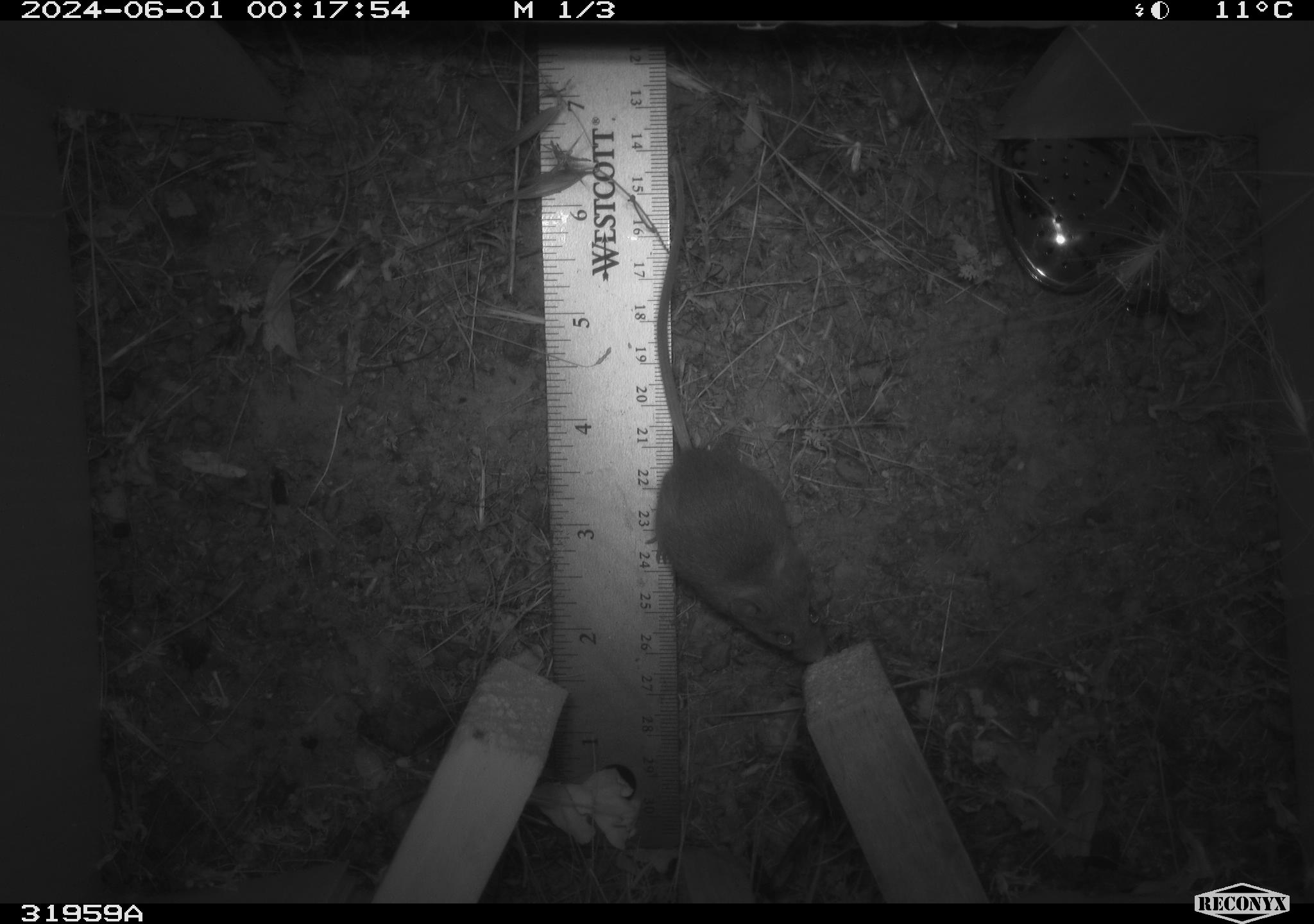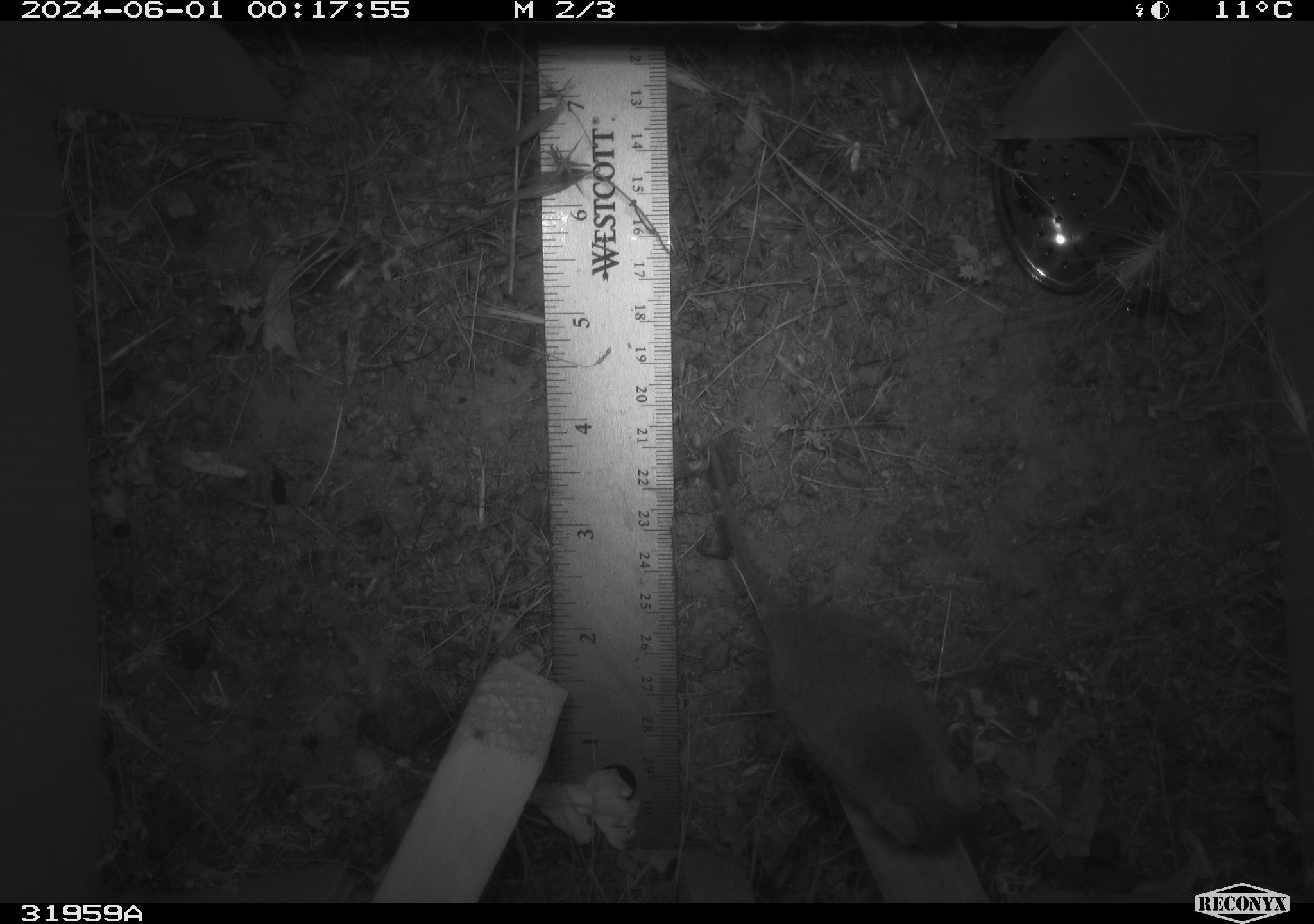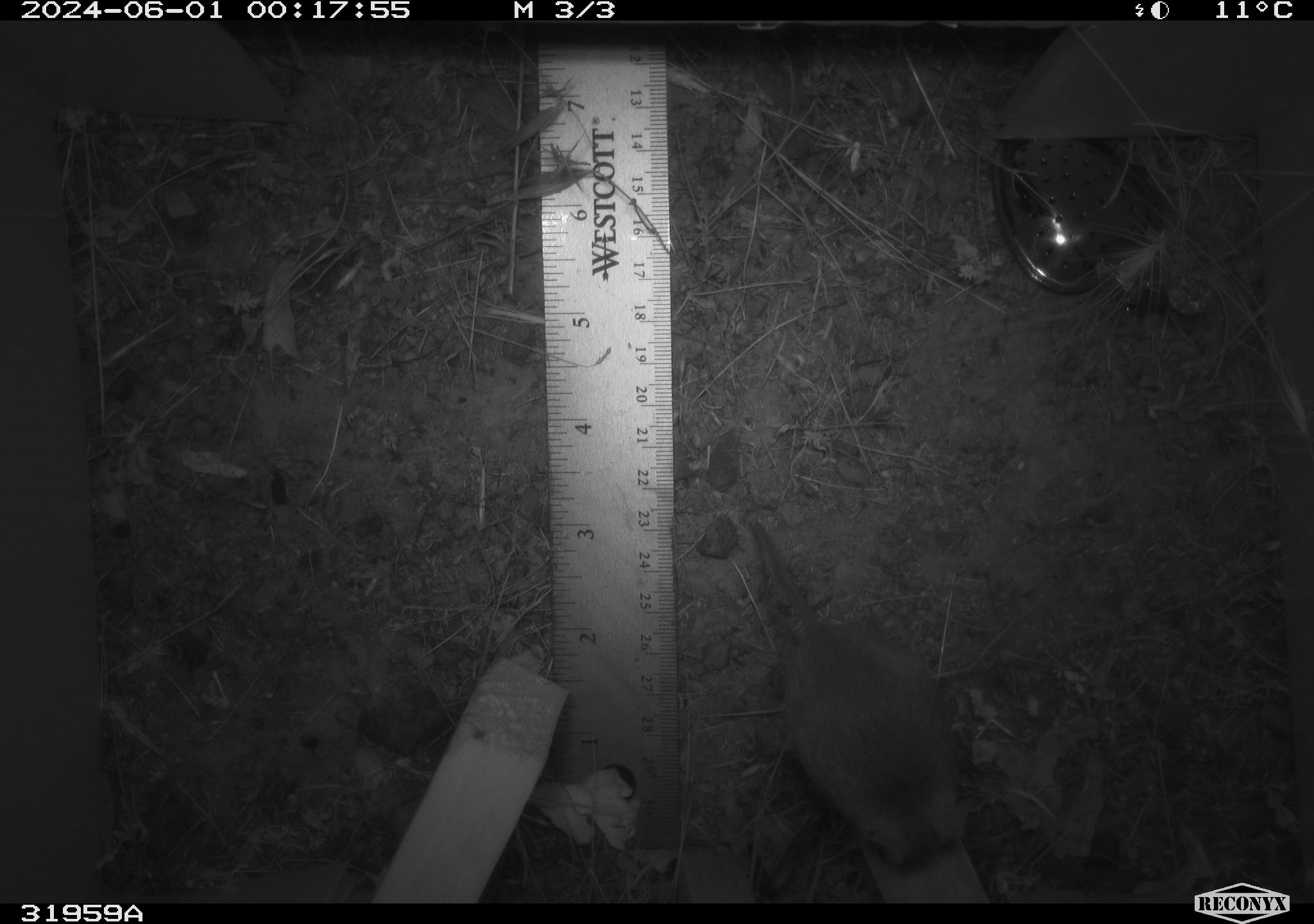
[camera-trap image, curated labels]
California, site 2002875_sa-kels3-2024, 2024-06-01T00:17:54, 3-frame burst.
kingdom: Animalia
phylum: Chordata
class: Mammalia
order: Rodentia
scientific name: Rodentia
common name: rodent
Rodent (Rodentia).